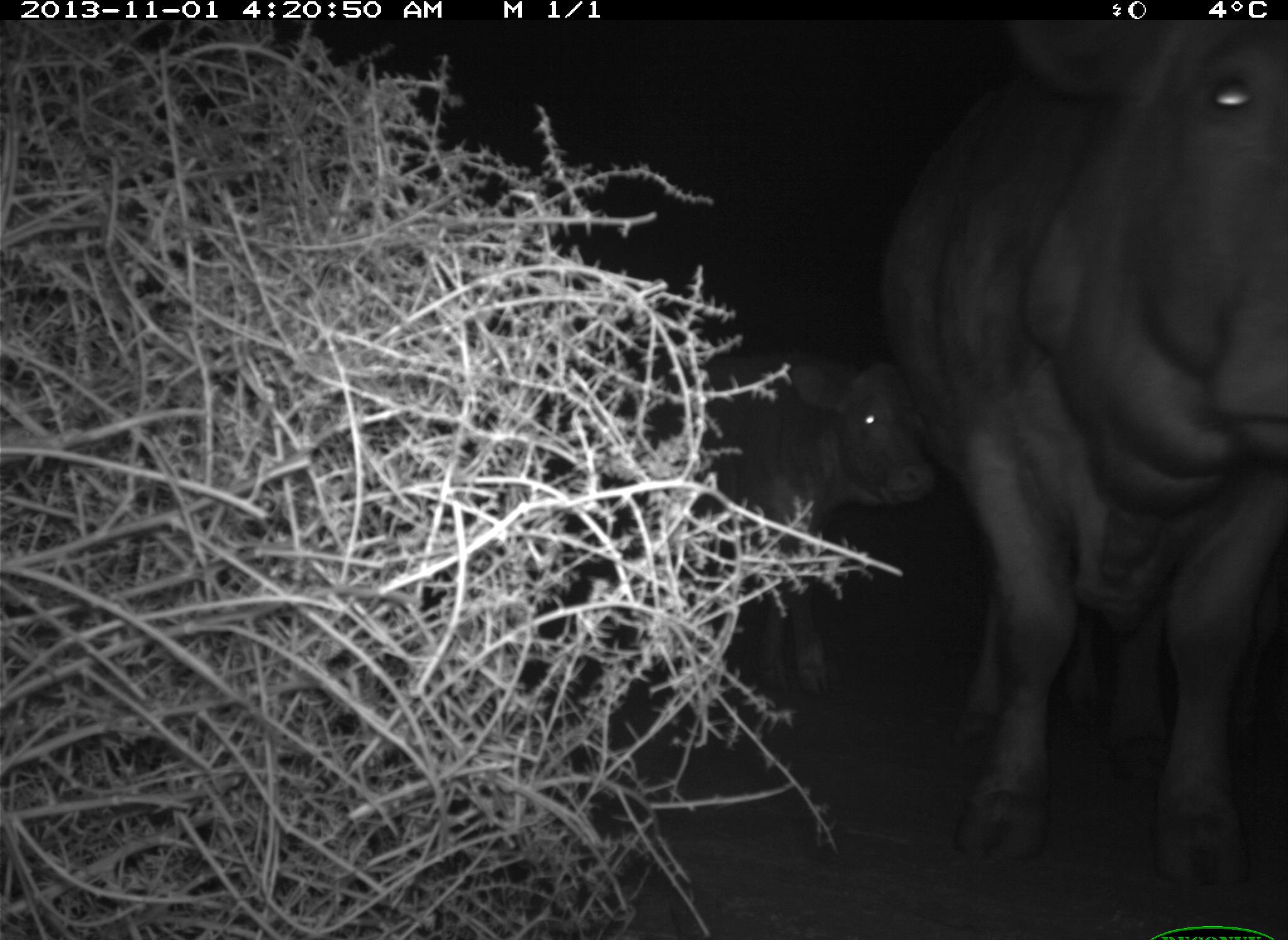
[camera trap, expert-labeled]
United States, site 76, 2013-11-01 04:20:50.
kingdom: Animalia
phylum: Chordata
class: Mammalia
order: Artiodactyla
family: Bovidae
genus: Bos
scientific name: Bos taurus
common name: cow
Cow (Bos taurus).